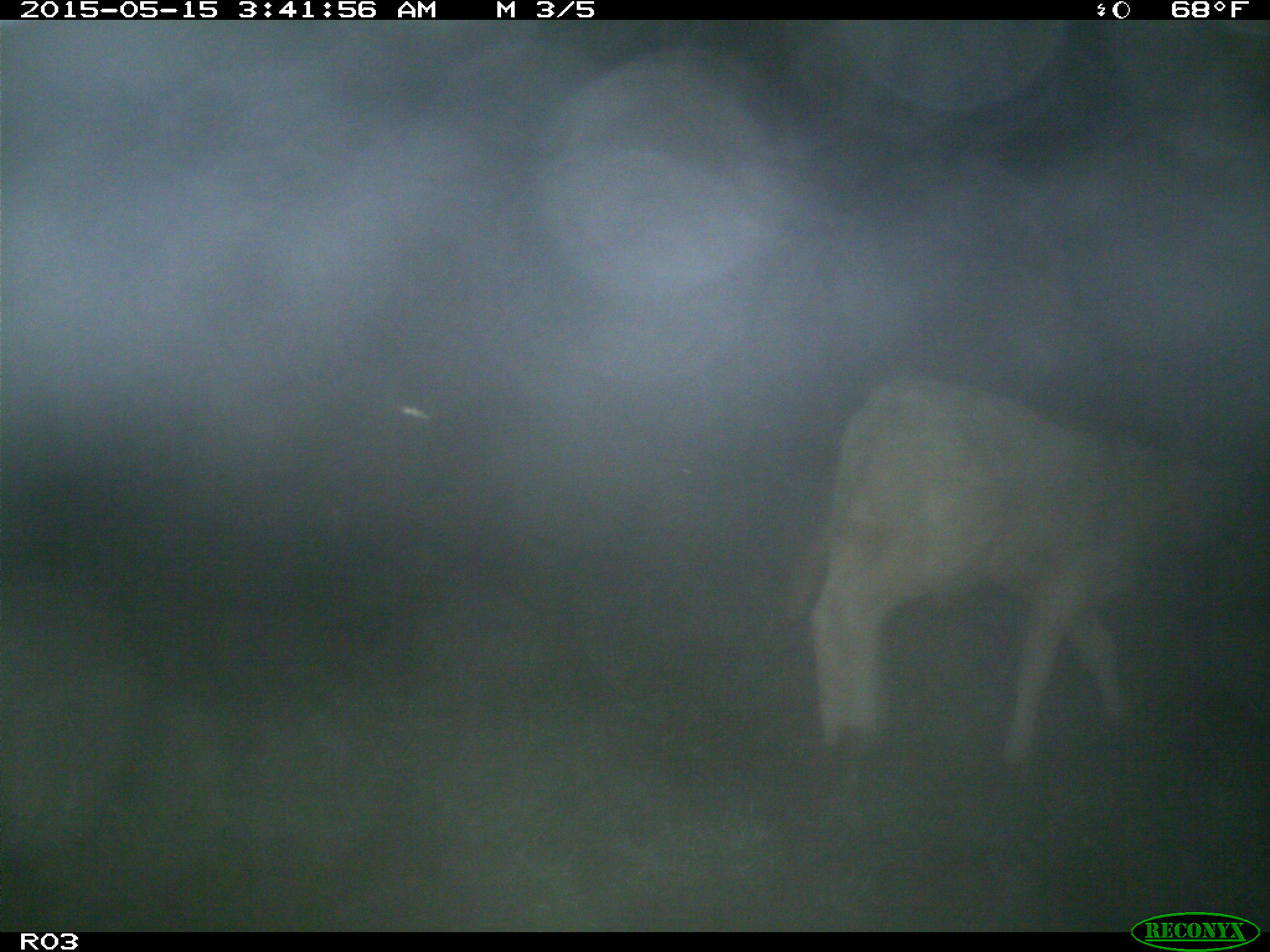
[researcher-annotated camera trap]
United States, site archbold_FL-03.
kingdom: Animalia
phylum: Chordata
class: Mammalia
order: Artiodactyla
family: Bovidae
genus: Bos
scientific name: Bos taurus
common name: domestic cow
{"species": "Bos taurus (domestic cow)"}